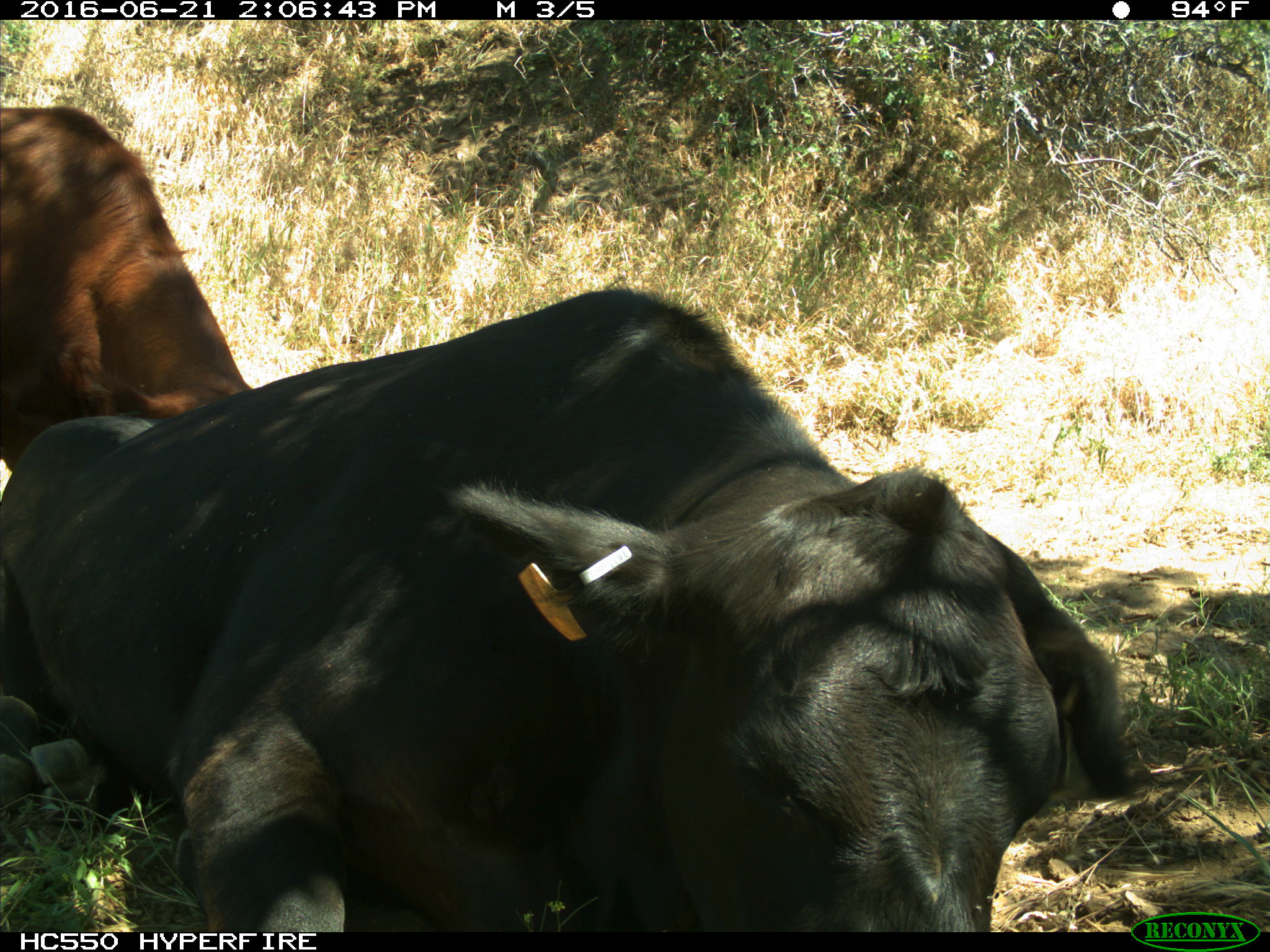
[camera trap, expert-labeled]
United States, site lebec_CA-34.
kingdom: Animalia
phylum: Chordata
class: Mammalia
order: Artiodactyla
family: Bovidae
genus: Bos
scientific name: Bos taurus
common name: domestic cow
Bos taurus (domestic cow).